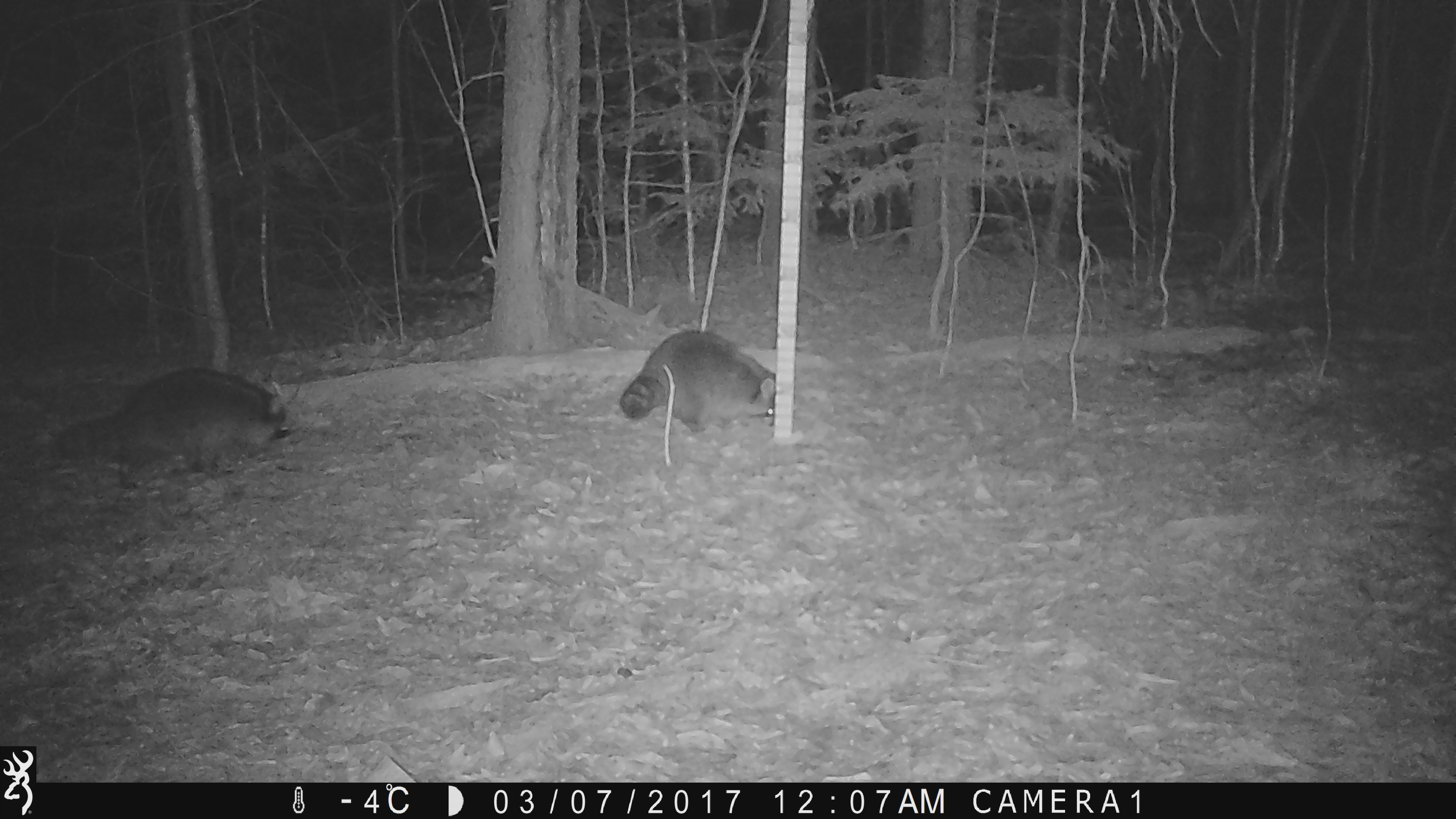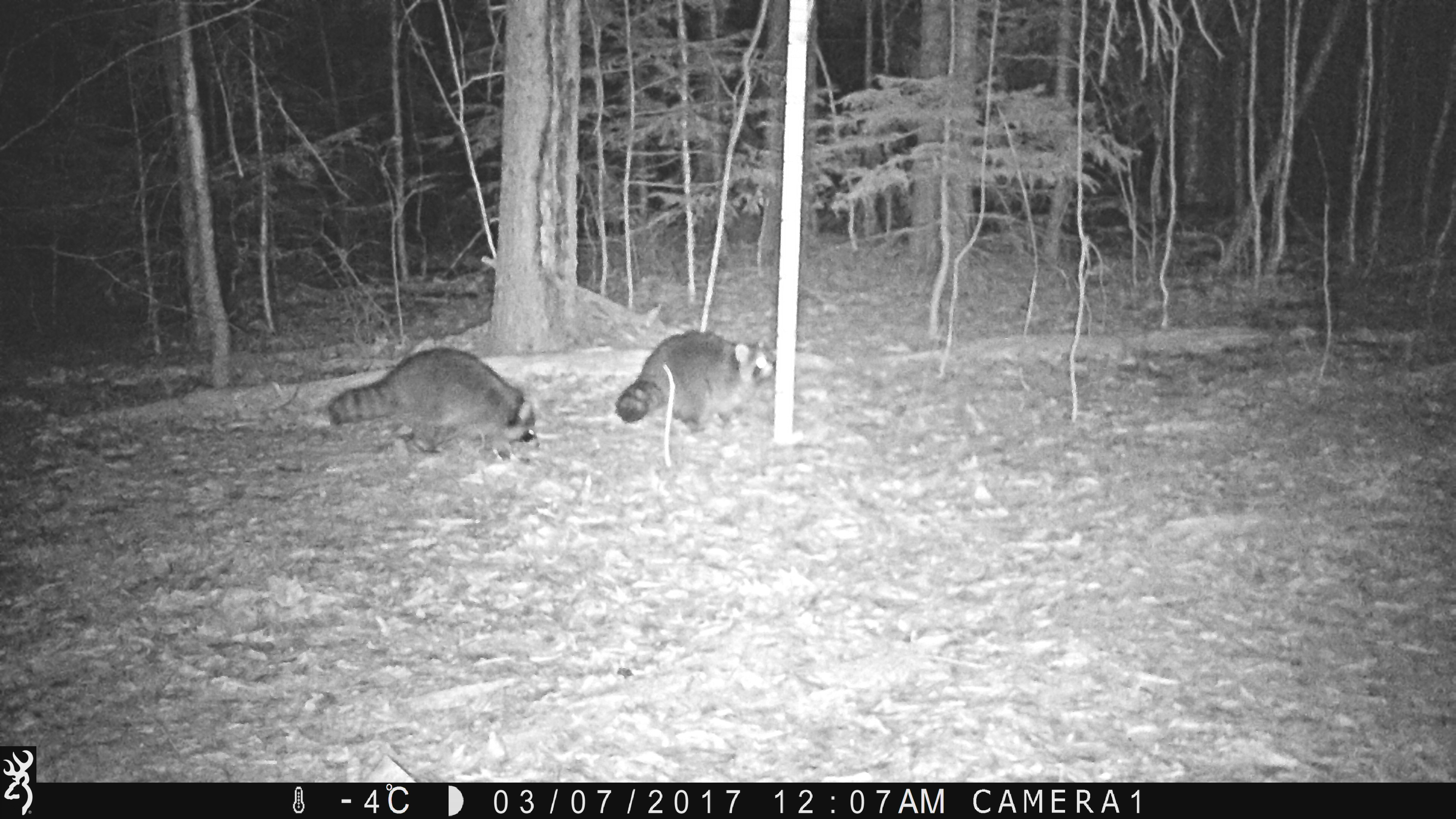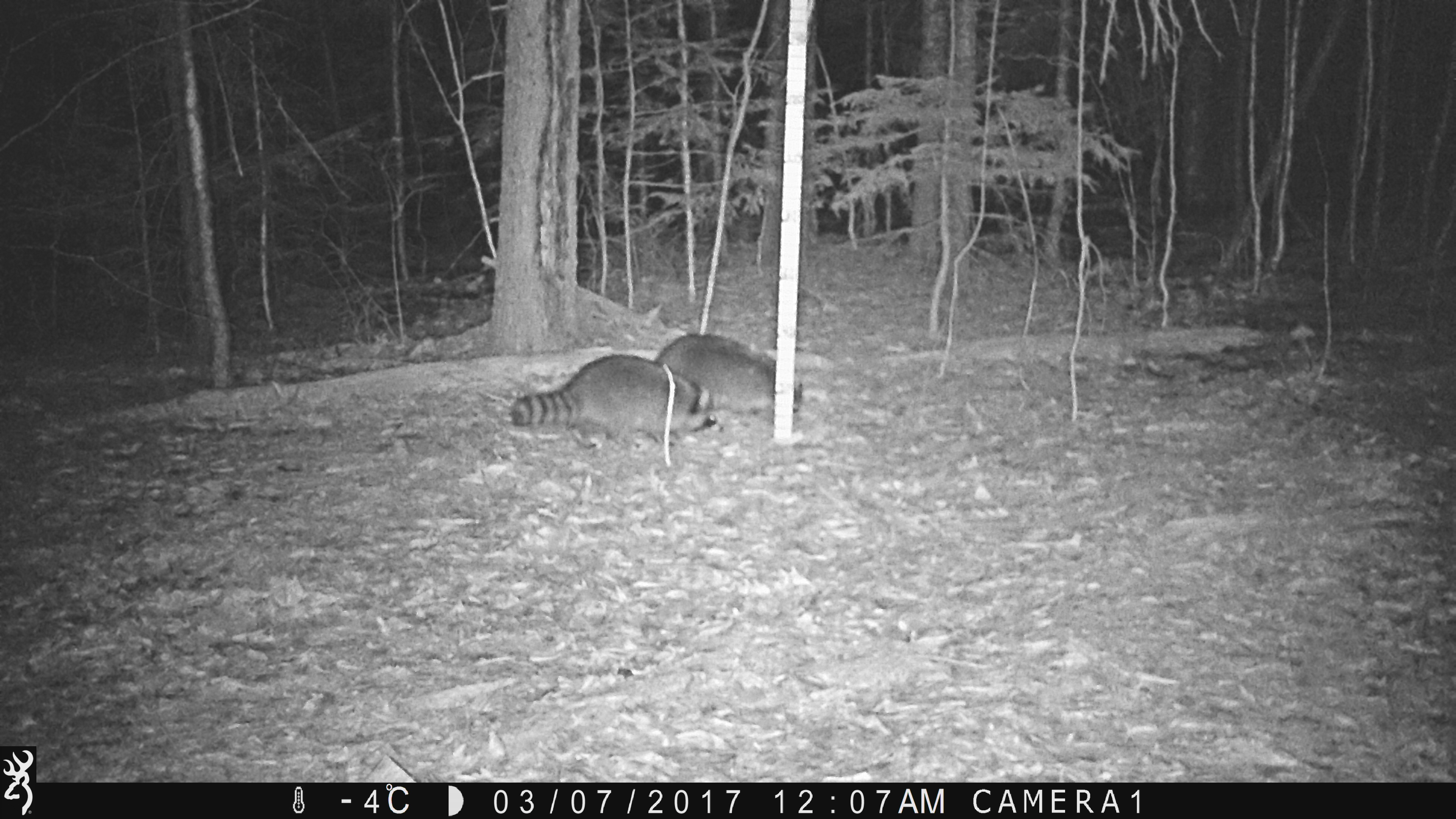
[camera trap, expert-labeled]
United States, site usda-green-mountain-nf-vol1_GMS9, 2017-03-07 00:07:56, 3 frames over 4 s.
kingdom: Animalia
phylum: Chordata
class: Mammalia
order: Carnivora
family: Procyonidae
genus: Procyon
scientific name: Procyon lotor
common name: raccoon